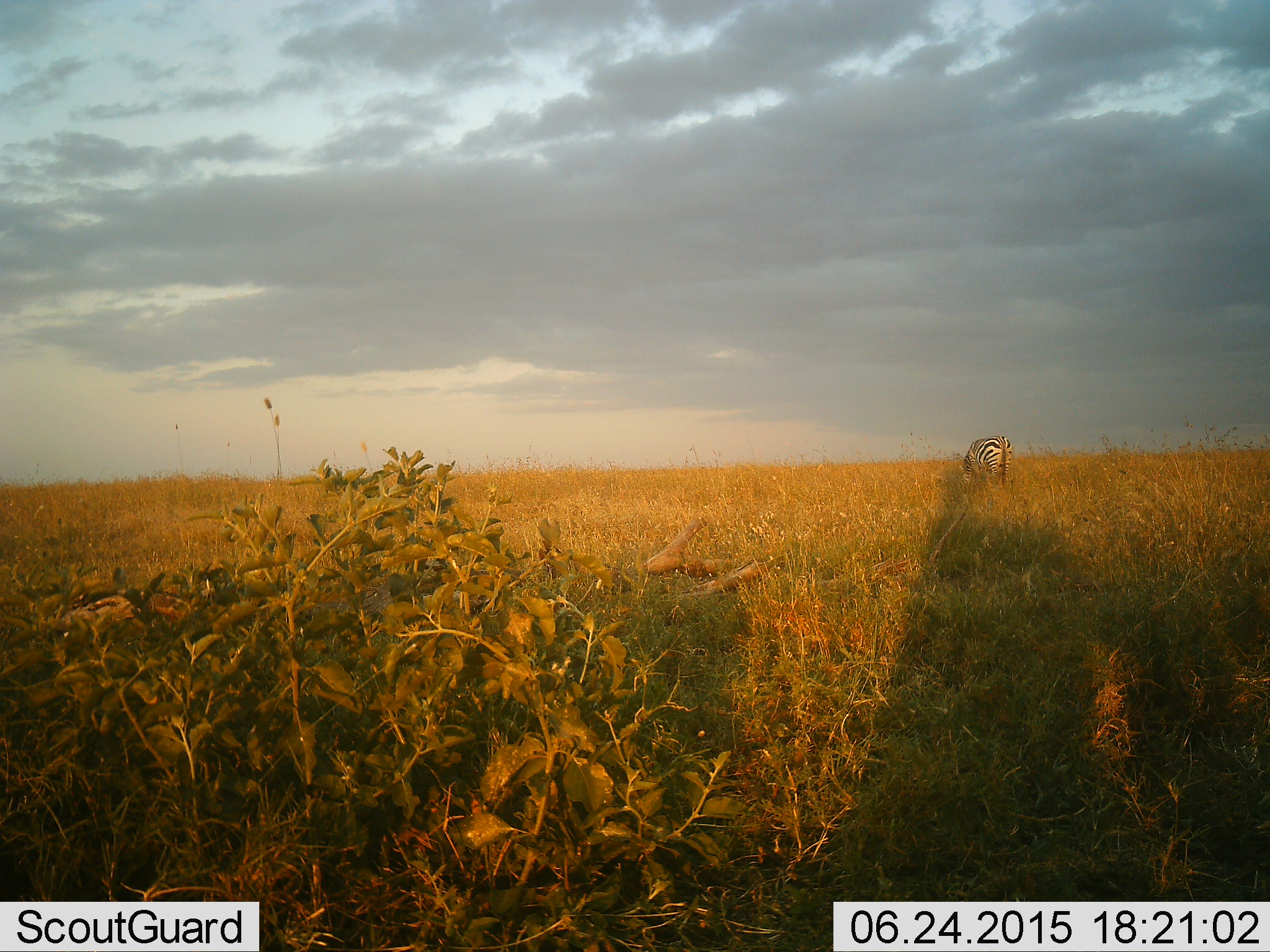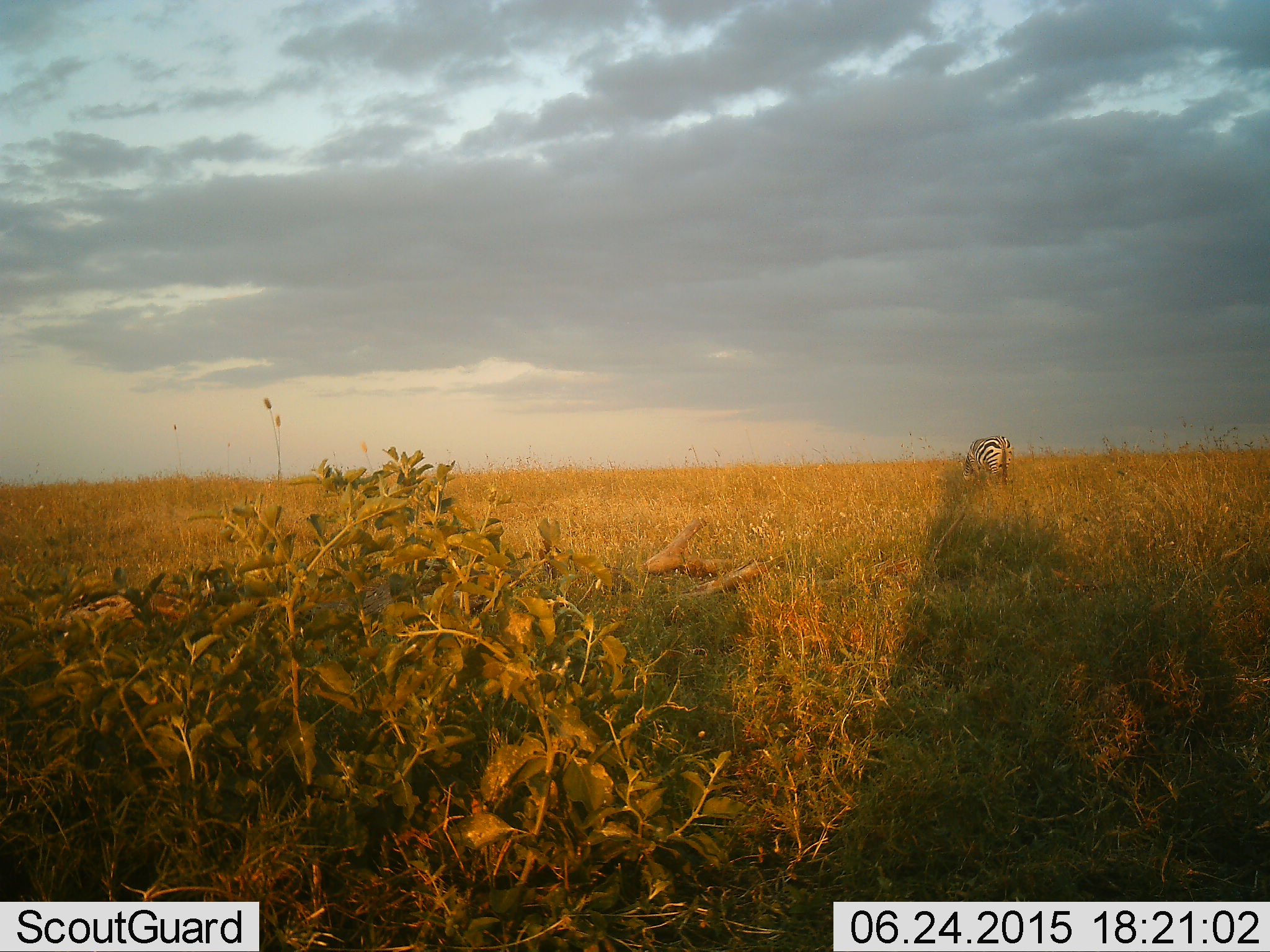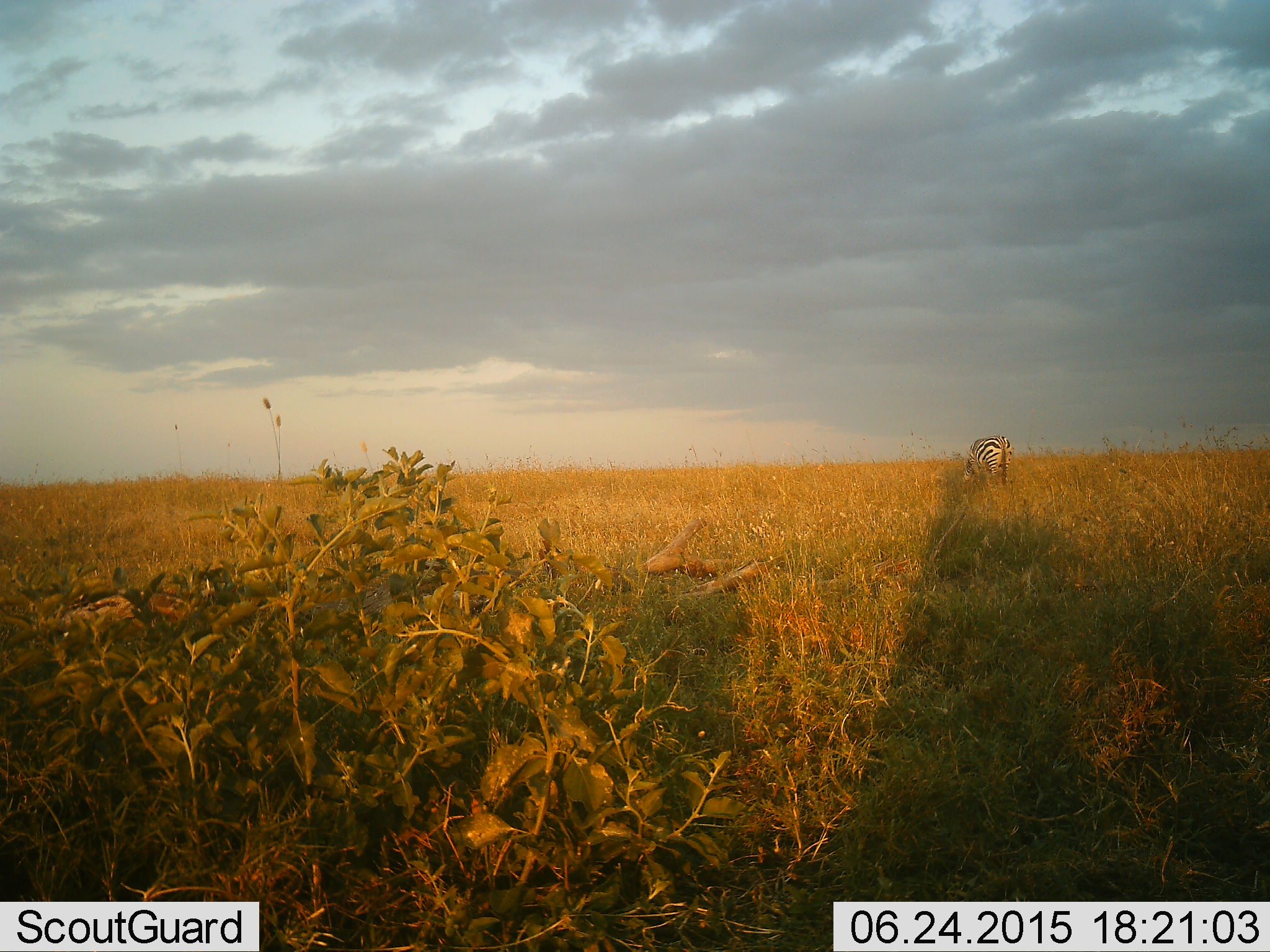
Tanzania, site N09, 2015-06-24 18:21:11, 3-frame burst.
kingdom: Animalia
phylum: Chordata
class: Mammalia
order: Perissodactyla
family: Equidae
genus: Equus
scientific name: Equus quagga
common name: plains zebra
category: zebra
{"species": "zebra (plains zebra) (Equus quagga)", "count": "1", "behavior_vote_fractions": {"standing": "20%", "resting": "0%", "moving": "0%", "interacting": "0%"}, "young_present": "0%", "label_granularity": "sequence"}